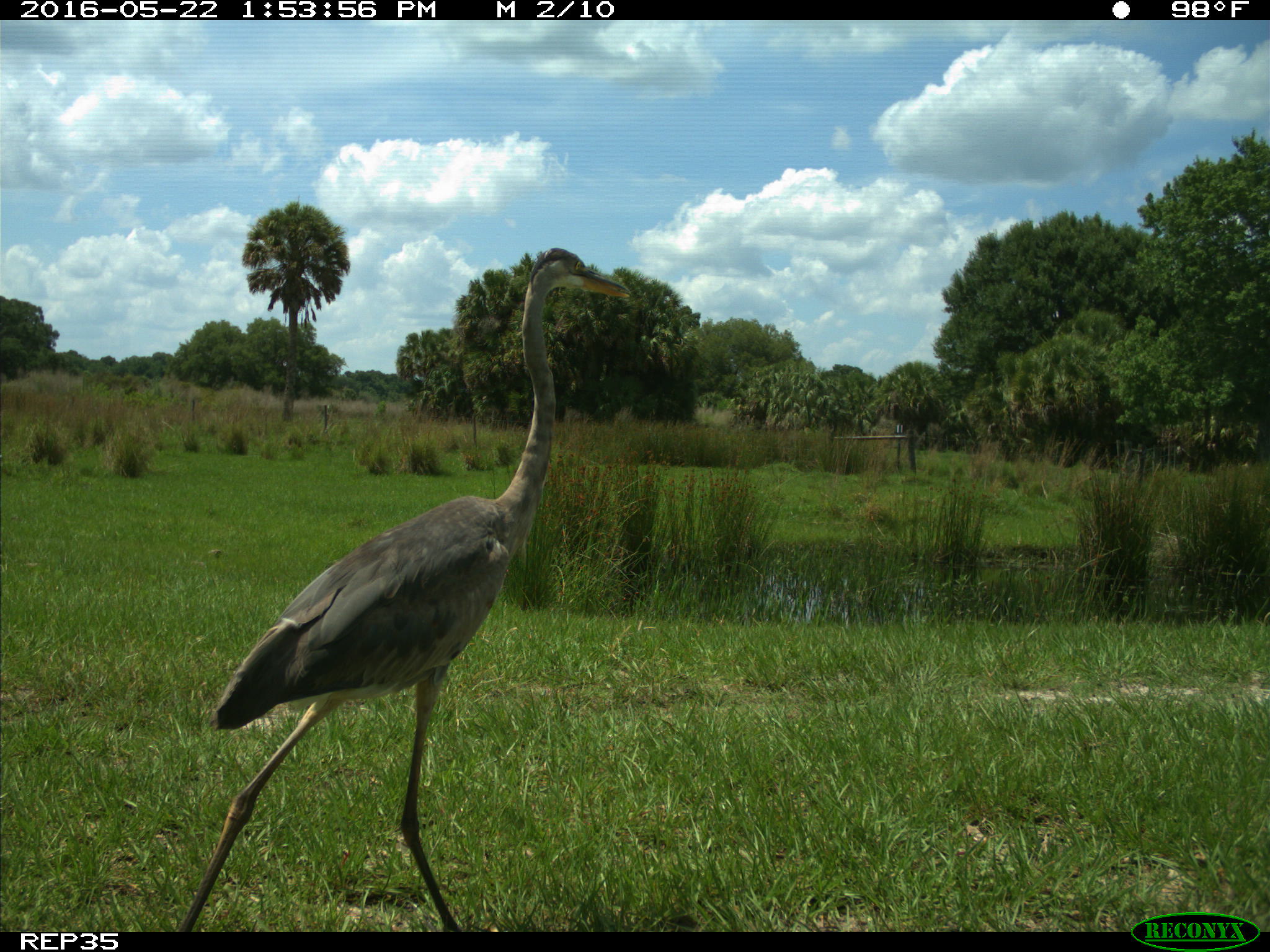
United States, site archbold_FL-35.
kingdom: Animalia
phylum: Chordata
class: Aves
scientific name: Aves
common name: birds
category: unidentified bird